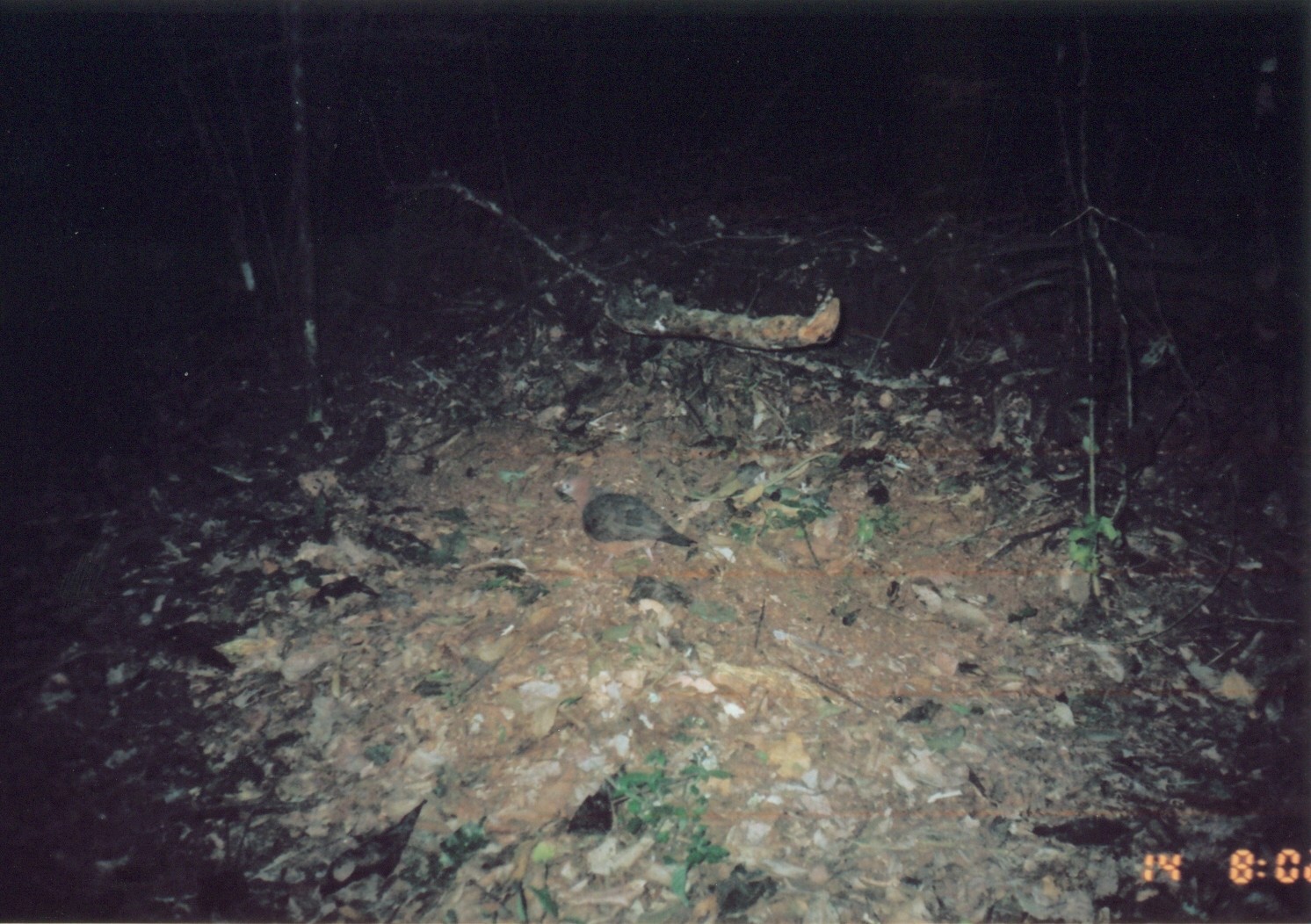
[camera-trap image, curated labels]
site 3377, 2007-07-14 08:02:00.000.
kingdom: Animalia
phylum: Chordata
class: Aves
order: Columbiformes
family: Columbidae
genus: Columba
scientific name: Columba larvata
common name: lemon dove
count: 1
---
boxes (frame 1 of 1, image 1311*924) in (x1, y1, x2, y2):
columba larvata: (579, 483, 698, 567)